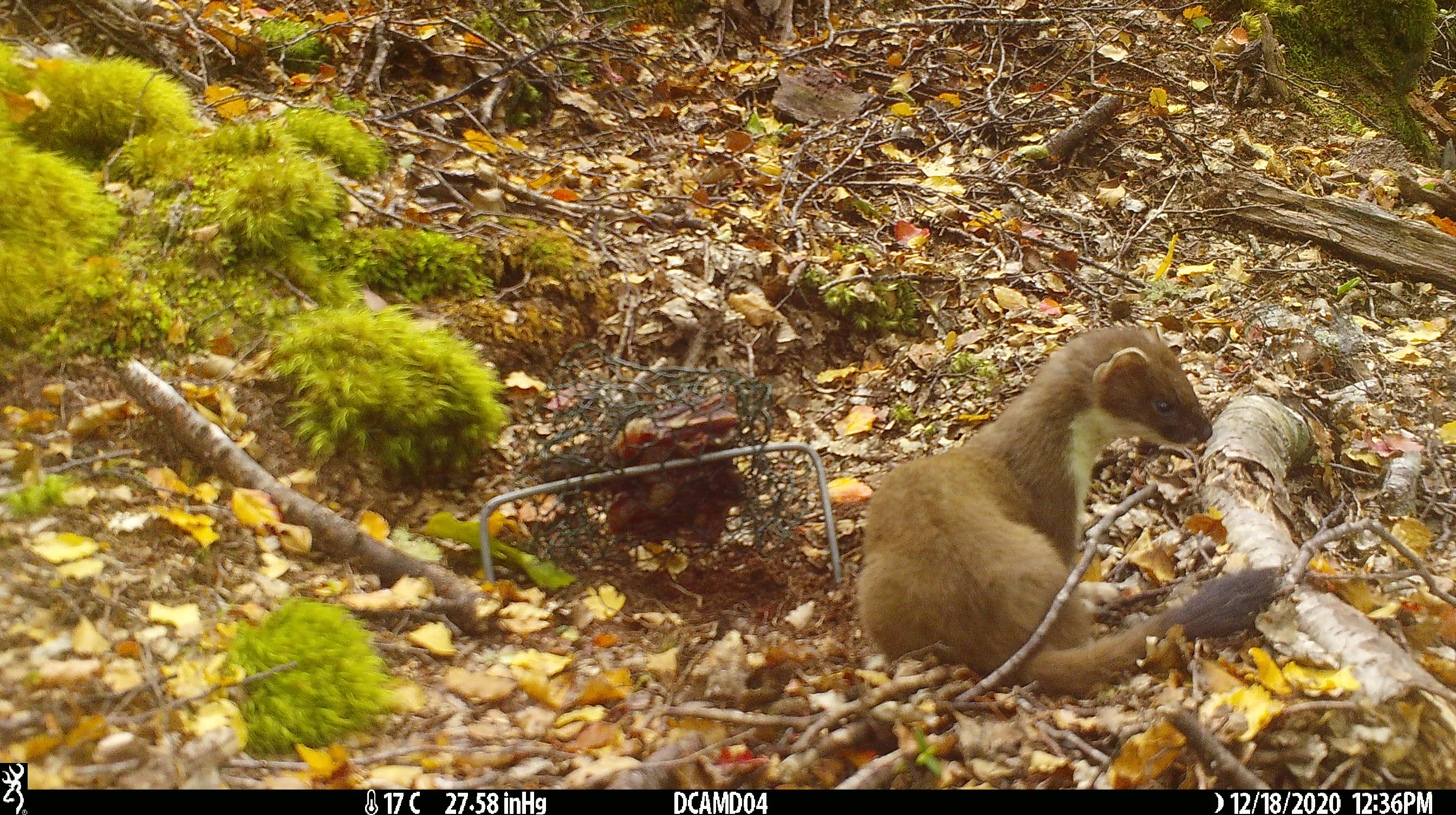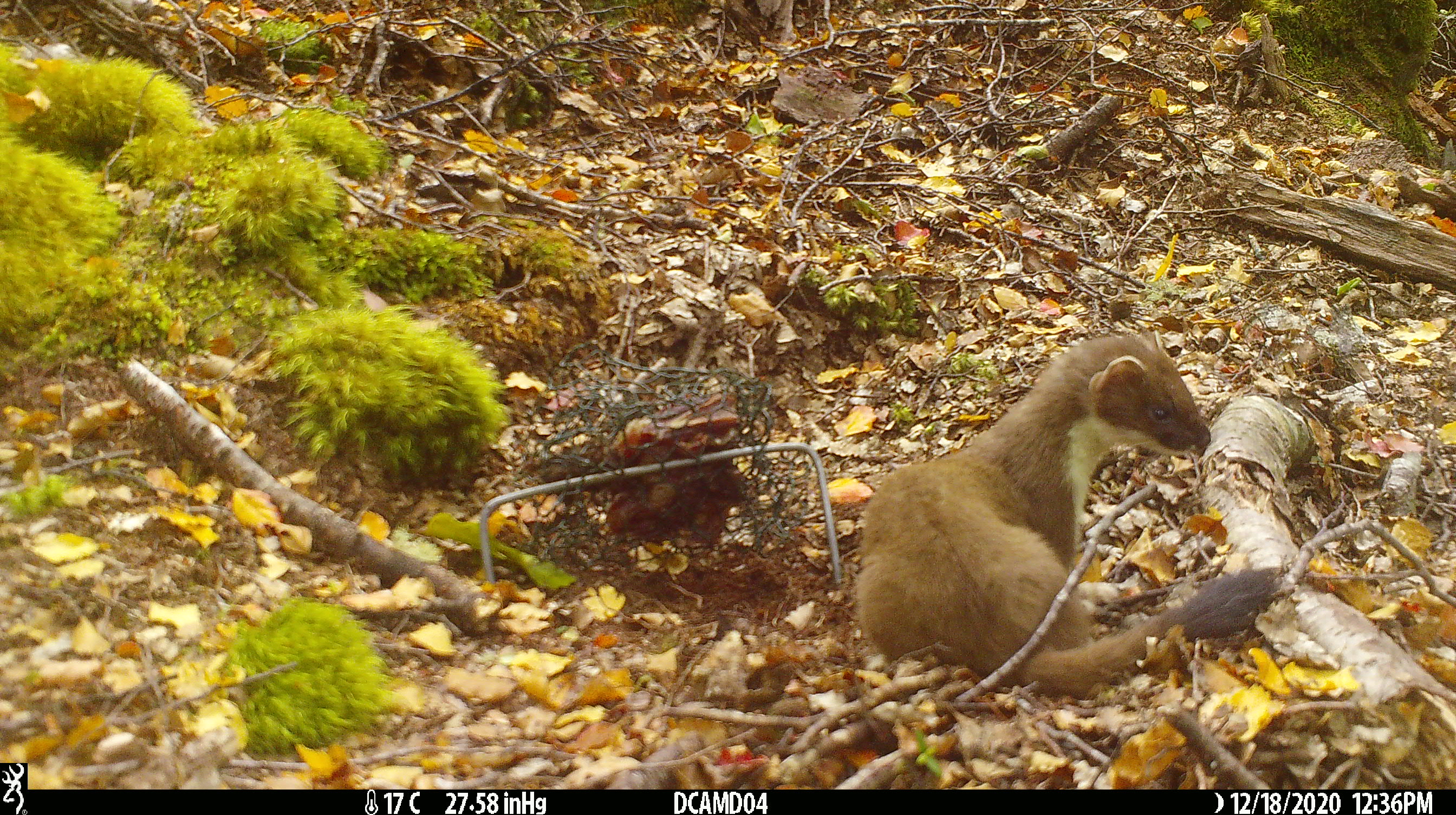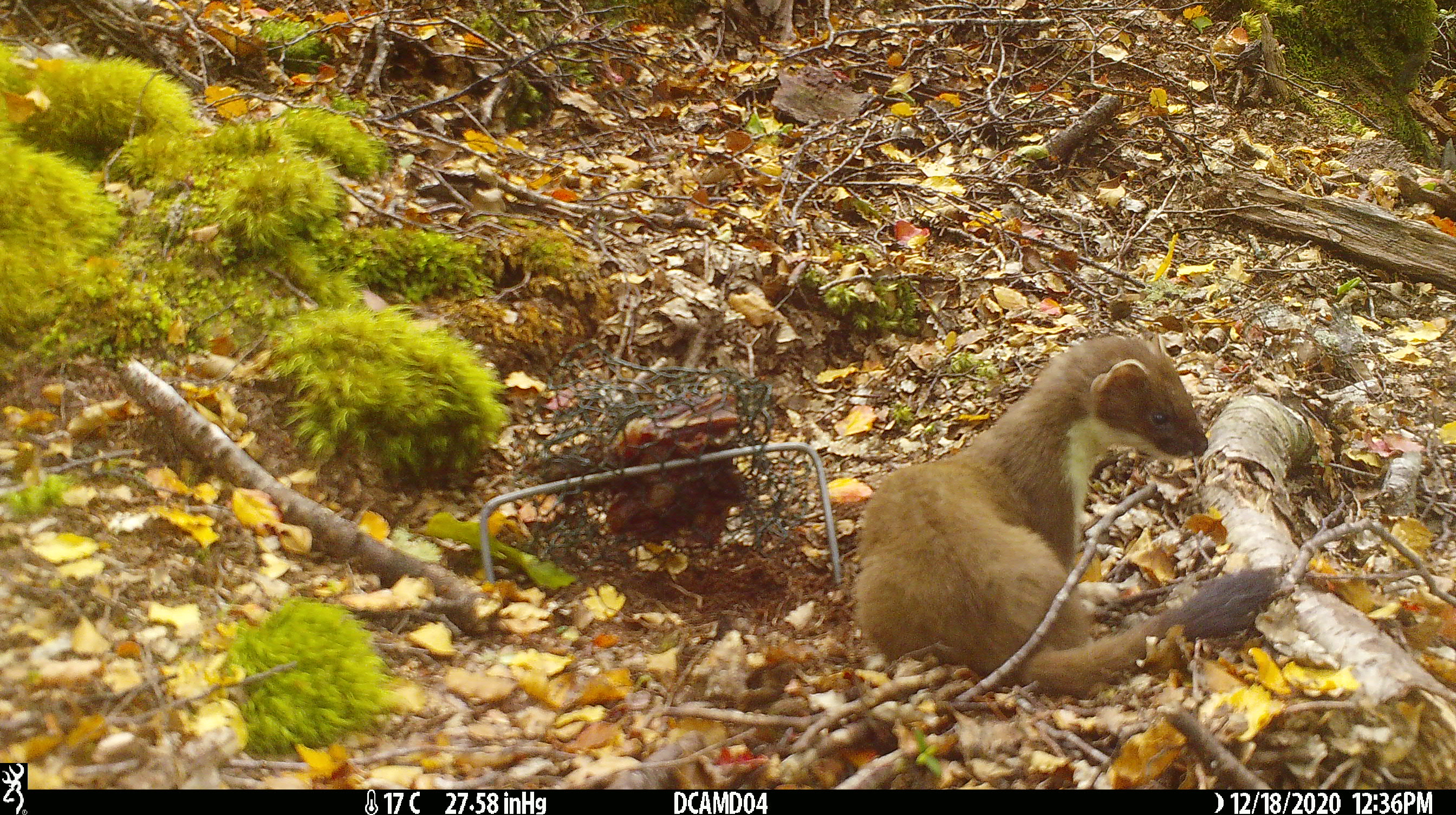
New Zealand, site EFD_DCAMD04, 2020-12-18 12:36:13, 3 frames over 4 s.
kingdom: Animalia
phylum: Chordata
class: Mammalia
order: Carnivora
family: Mustelidae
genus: Mustela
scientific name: Mustela erminea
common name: stoat